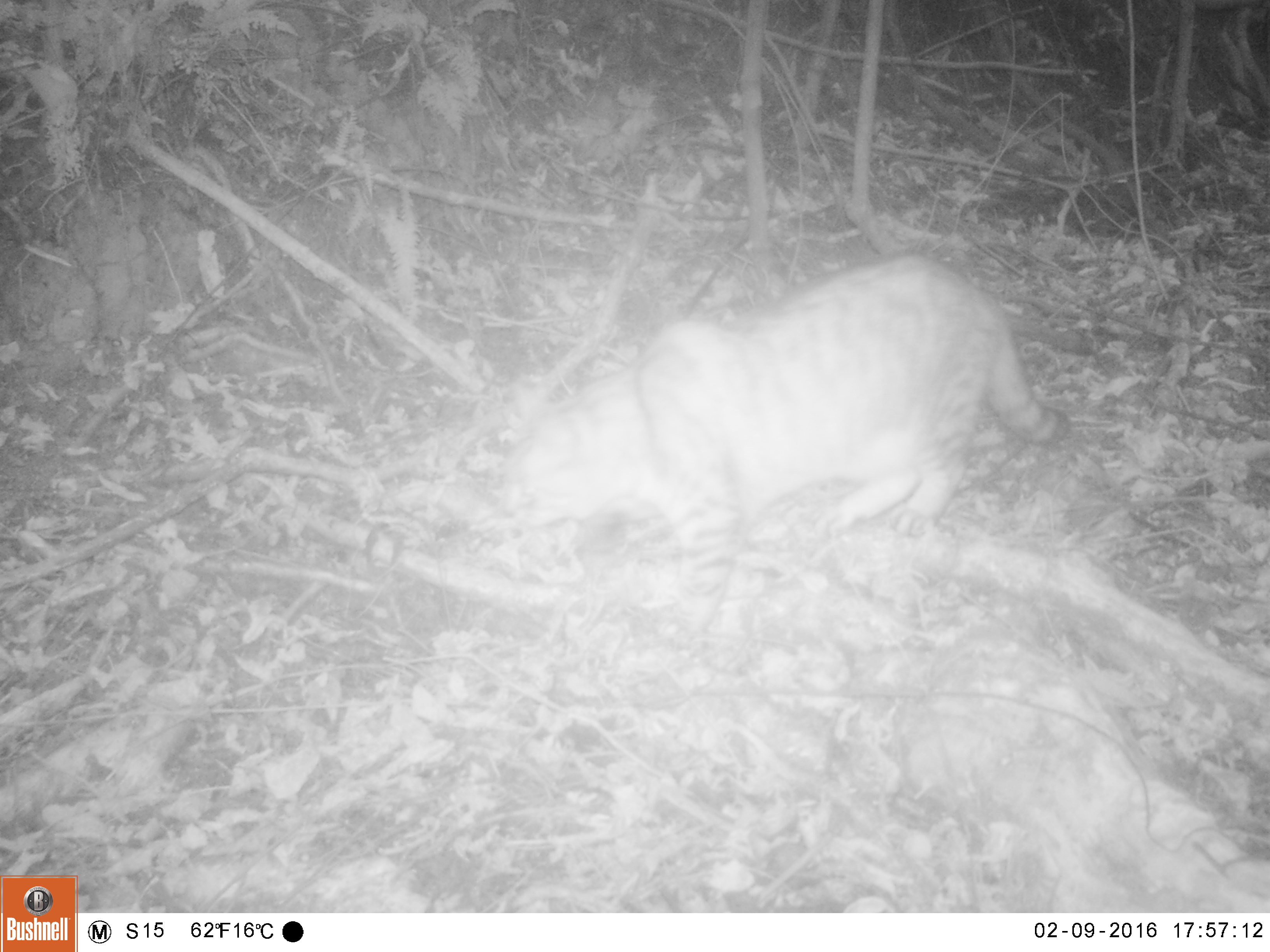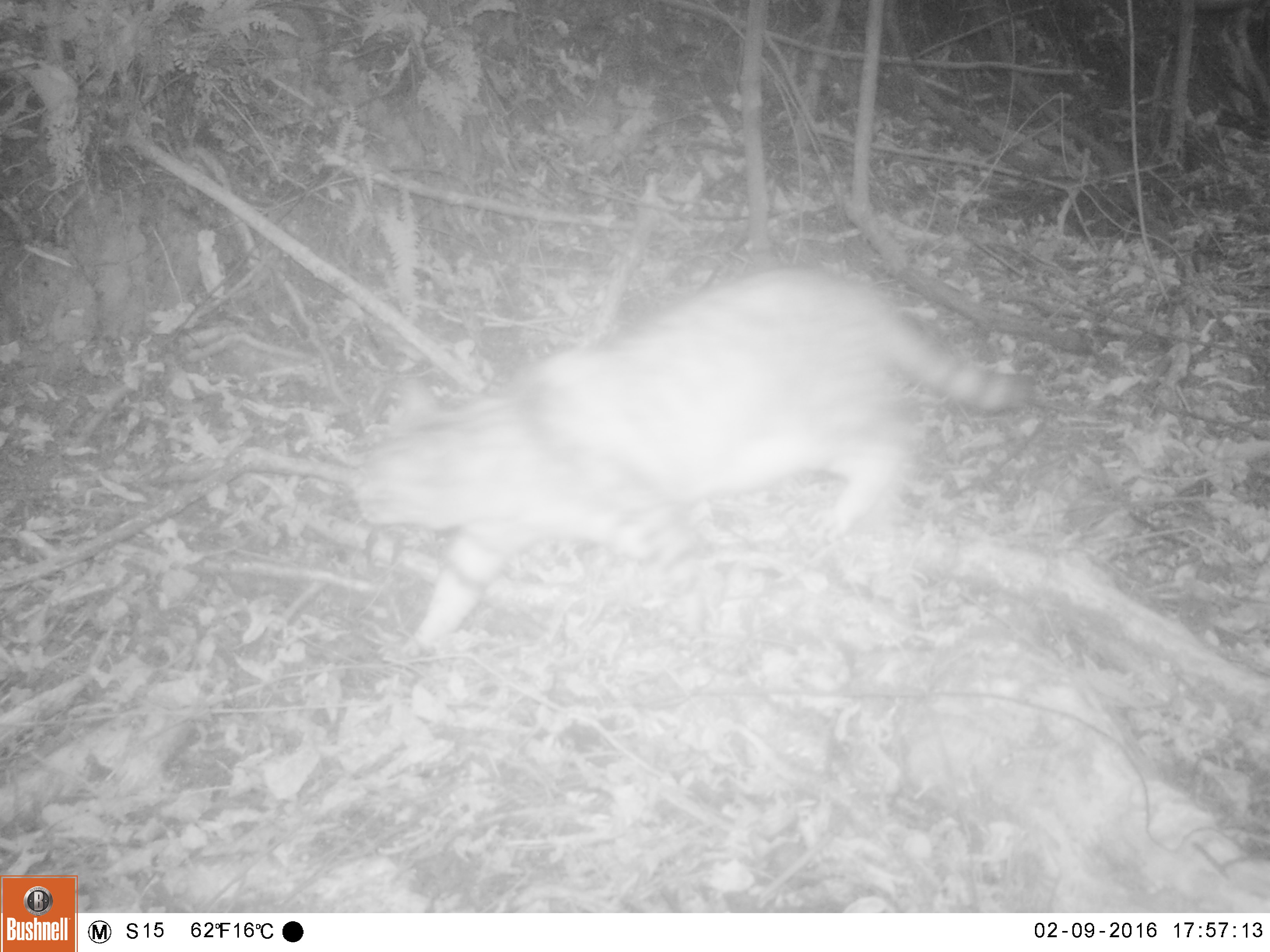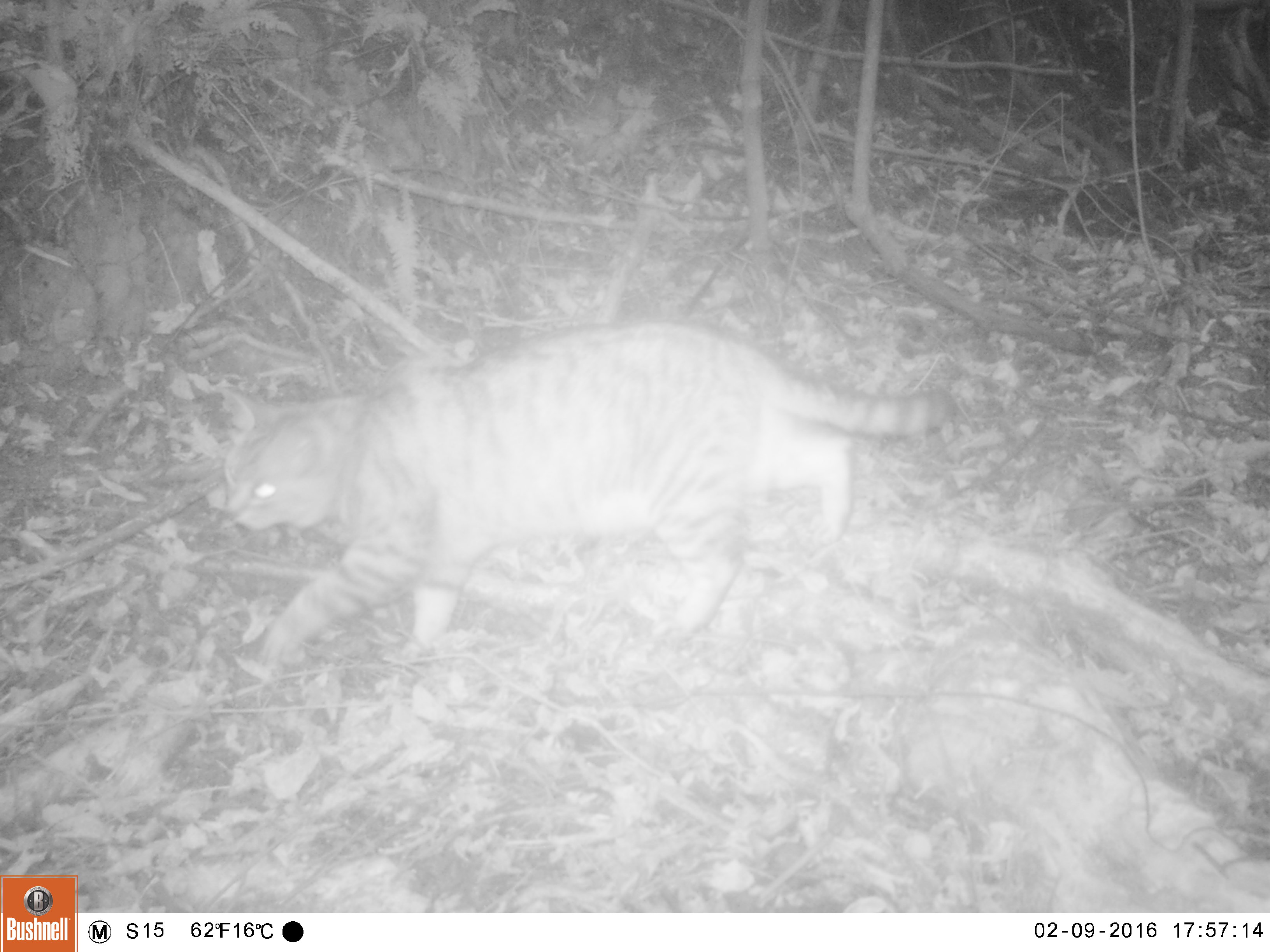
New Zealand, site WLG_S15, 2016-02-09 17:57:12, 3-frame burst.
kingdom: Animalia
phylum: Chordata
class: Mammalia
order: Carnivora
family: Felidae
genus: Felis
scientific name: Felis catus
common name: domestic cat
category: cat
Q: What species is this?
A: Cat (domestic cat) (Felis catus).